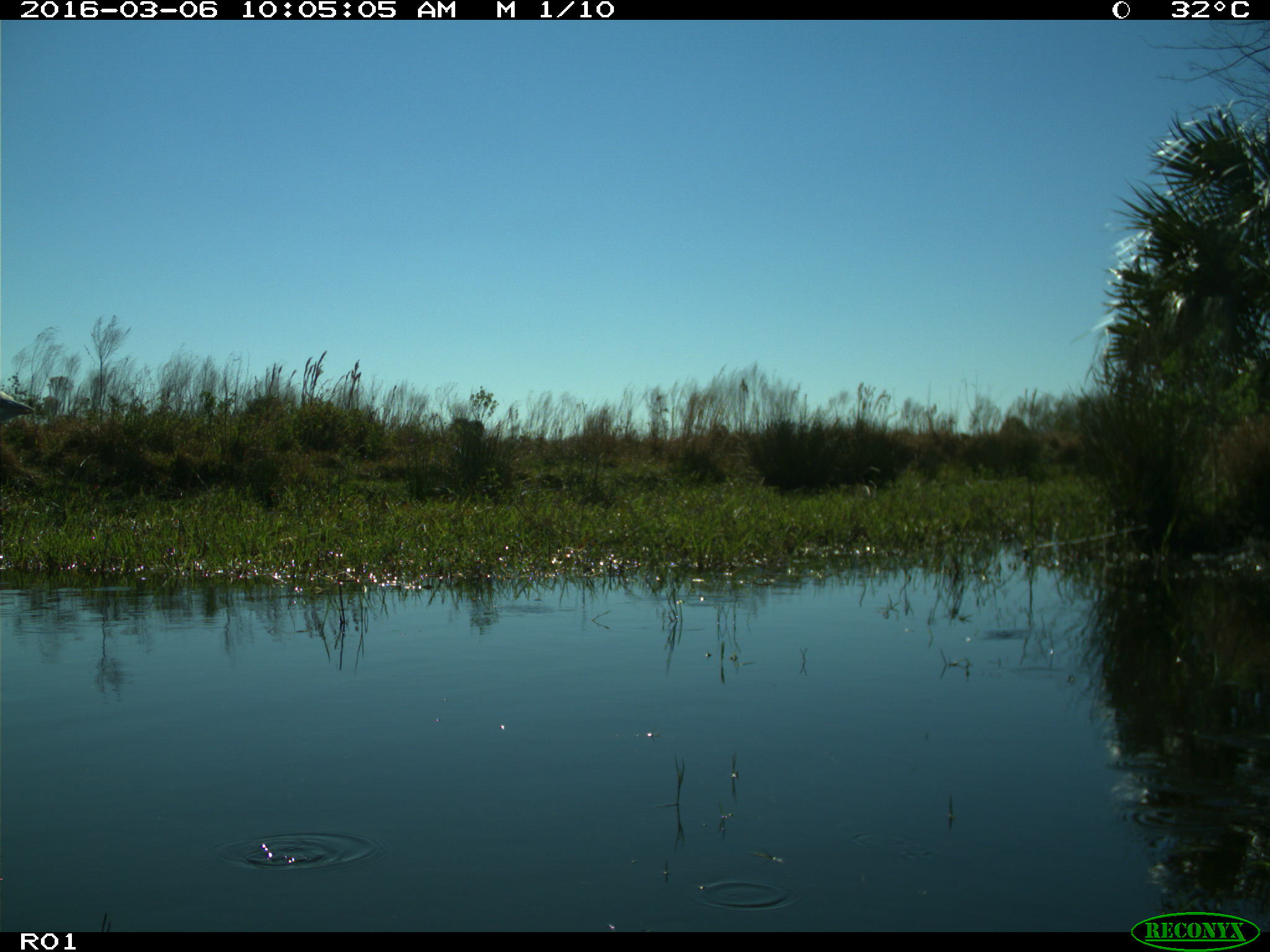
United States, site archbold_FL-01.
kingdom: Animalia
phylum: Chordata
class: Aves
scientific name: Aves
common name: birds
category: unidentified bird